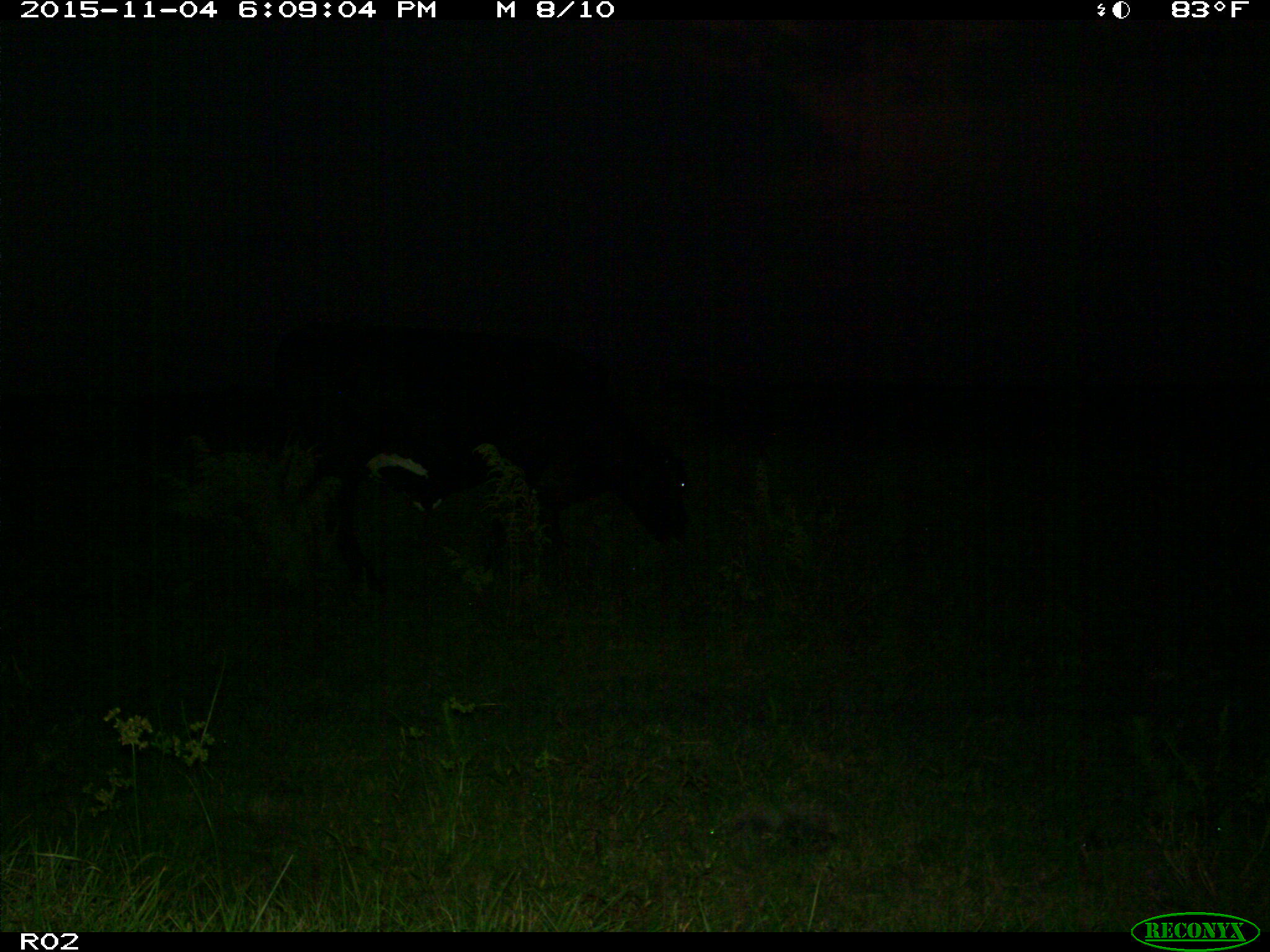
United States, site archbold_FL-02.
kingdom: Animalia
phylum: Chordata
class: Mammalia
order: Artiodactyla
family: Bovidae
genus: Bos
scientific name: Bos taurus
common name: domestic cow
Bos taurus (domestic cow).